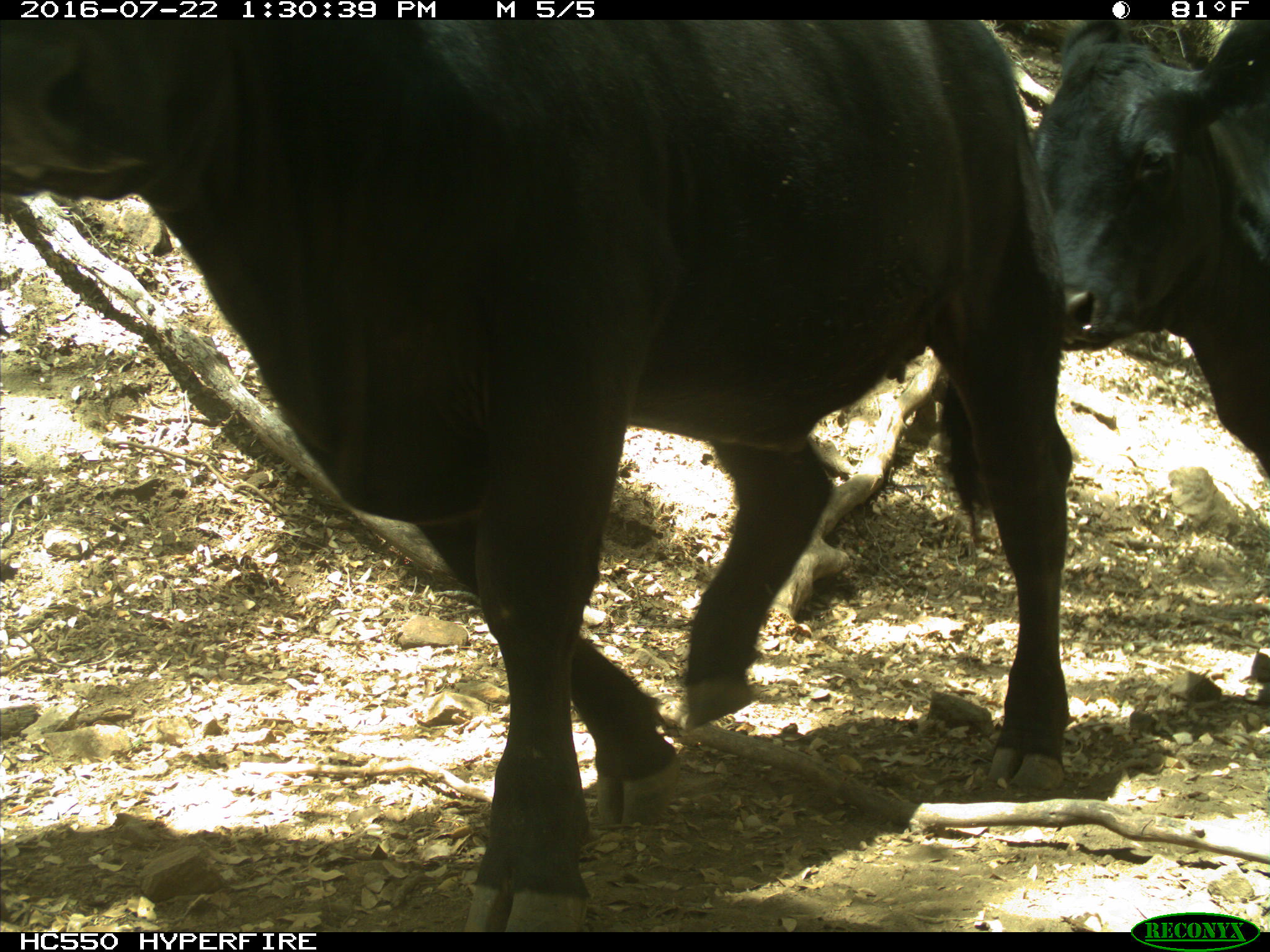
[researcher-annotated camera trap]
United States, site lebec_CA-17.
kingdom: Animalia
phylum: Chordata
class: Mammalia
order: Artiodactyla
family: Bovidae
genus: Bos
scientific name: Bos taurus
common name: domestic cow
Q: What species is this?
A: Bos taurus (domestic cow).